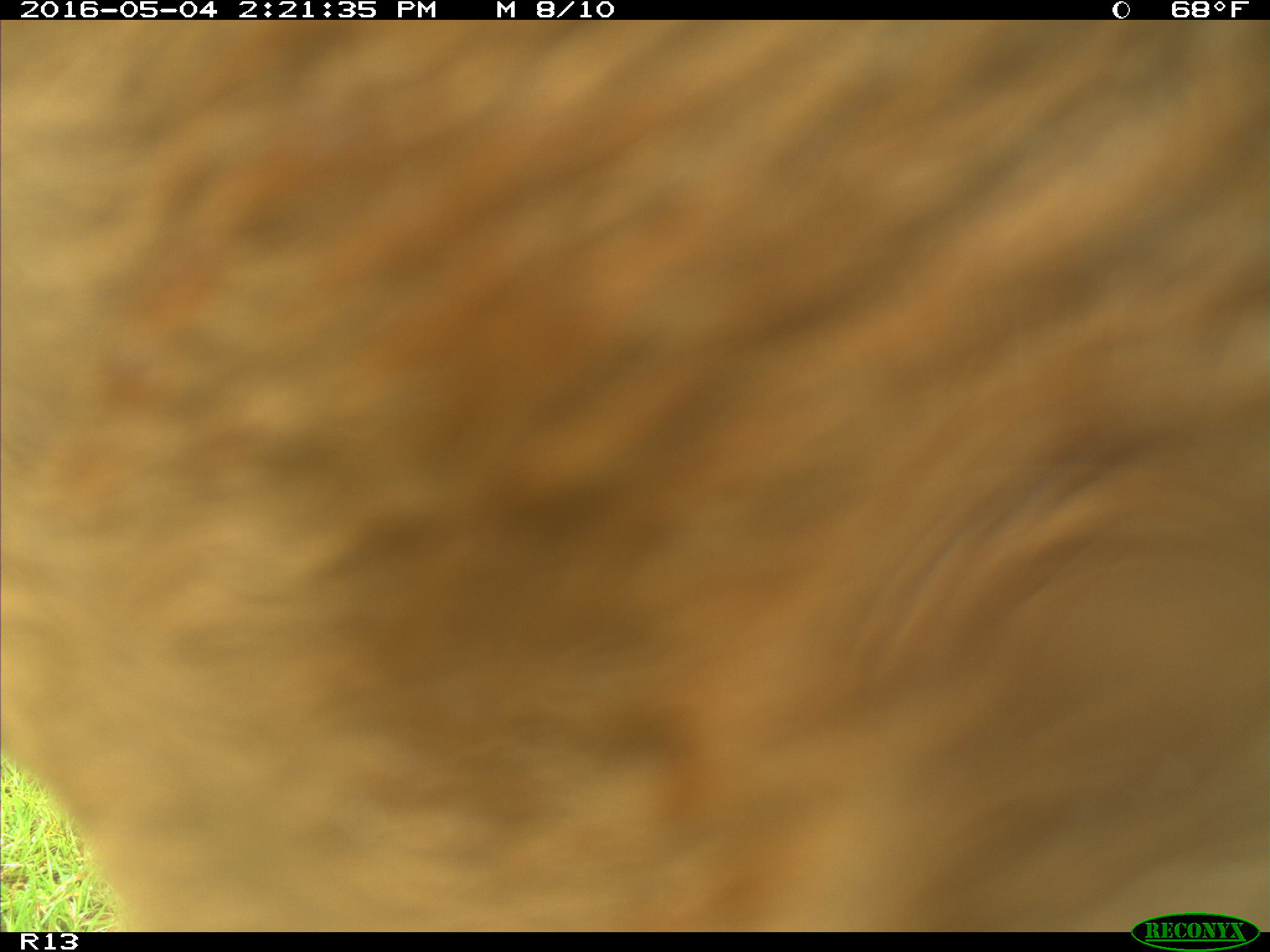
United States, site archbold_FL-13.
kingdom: Animalia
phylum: Chordata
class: Mammalia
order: Artiodactyla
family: Bovidae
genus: Bos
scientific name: Bos taurus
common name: domestic cow